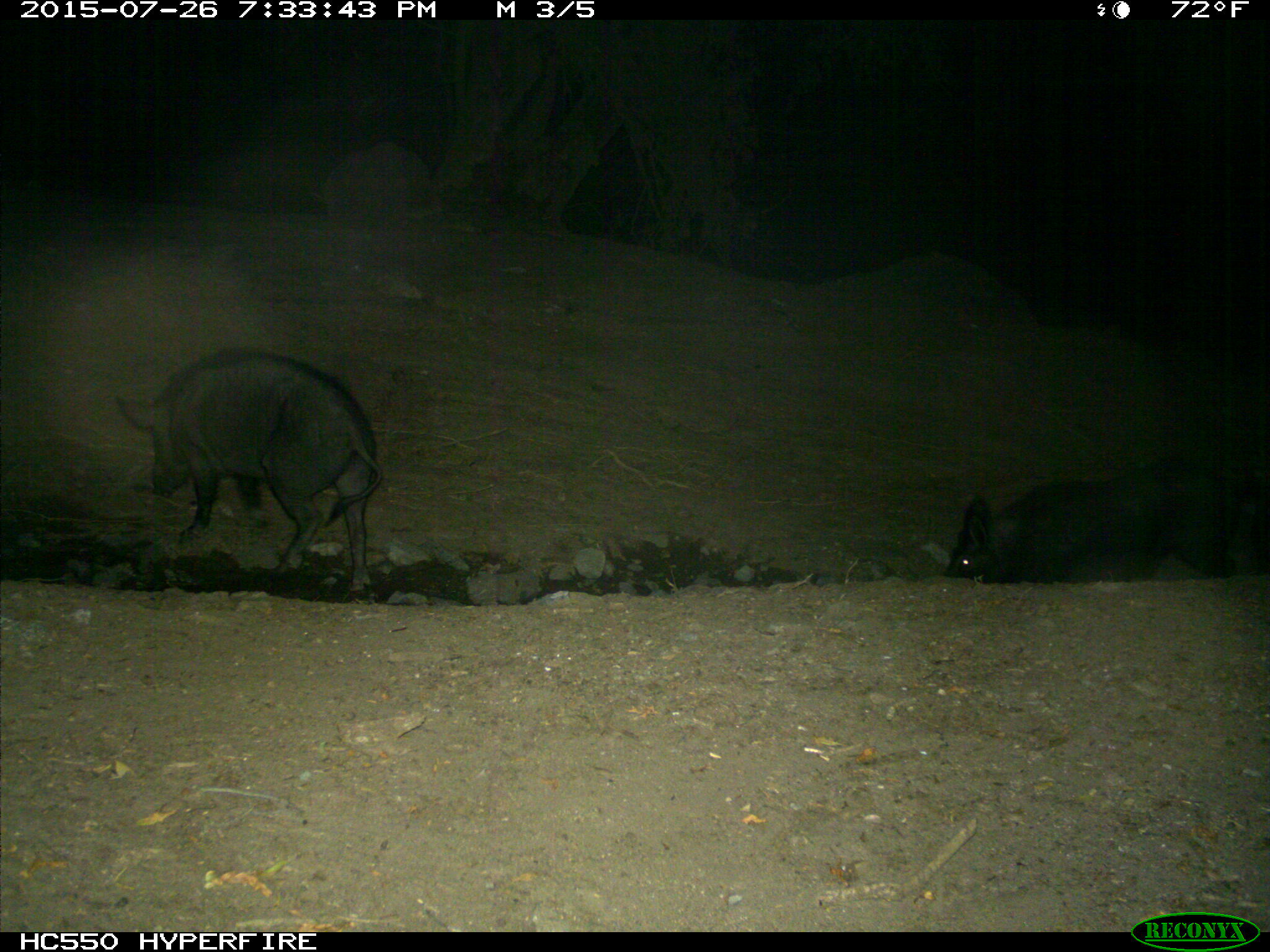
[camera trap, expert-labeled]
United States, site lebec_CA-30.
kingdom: Animalia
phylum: Chordata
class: Mammalia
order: Artiodactyla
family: Suidae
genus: Sus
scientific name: Sus scrofa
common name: wild boar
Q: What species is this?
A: Sus scrofa (wild boar).